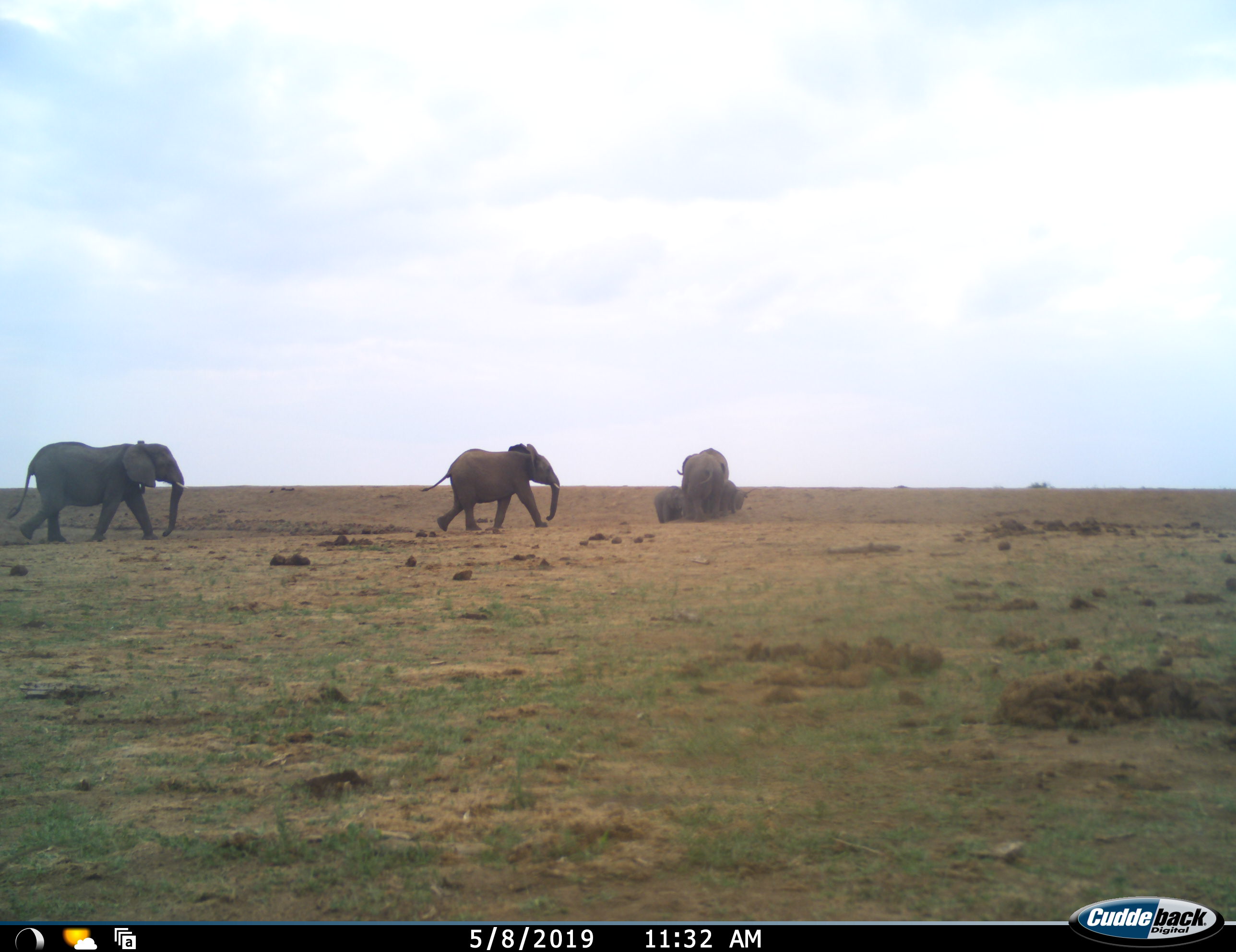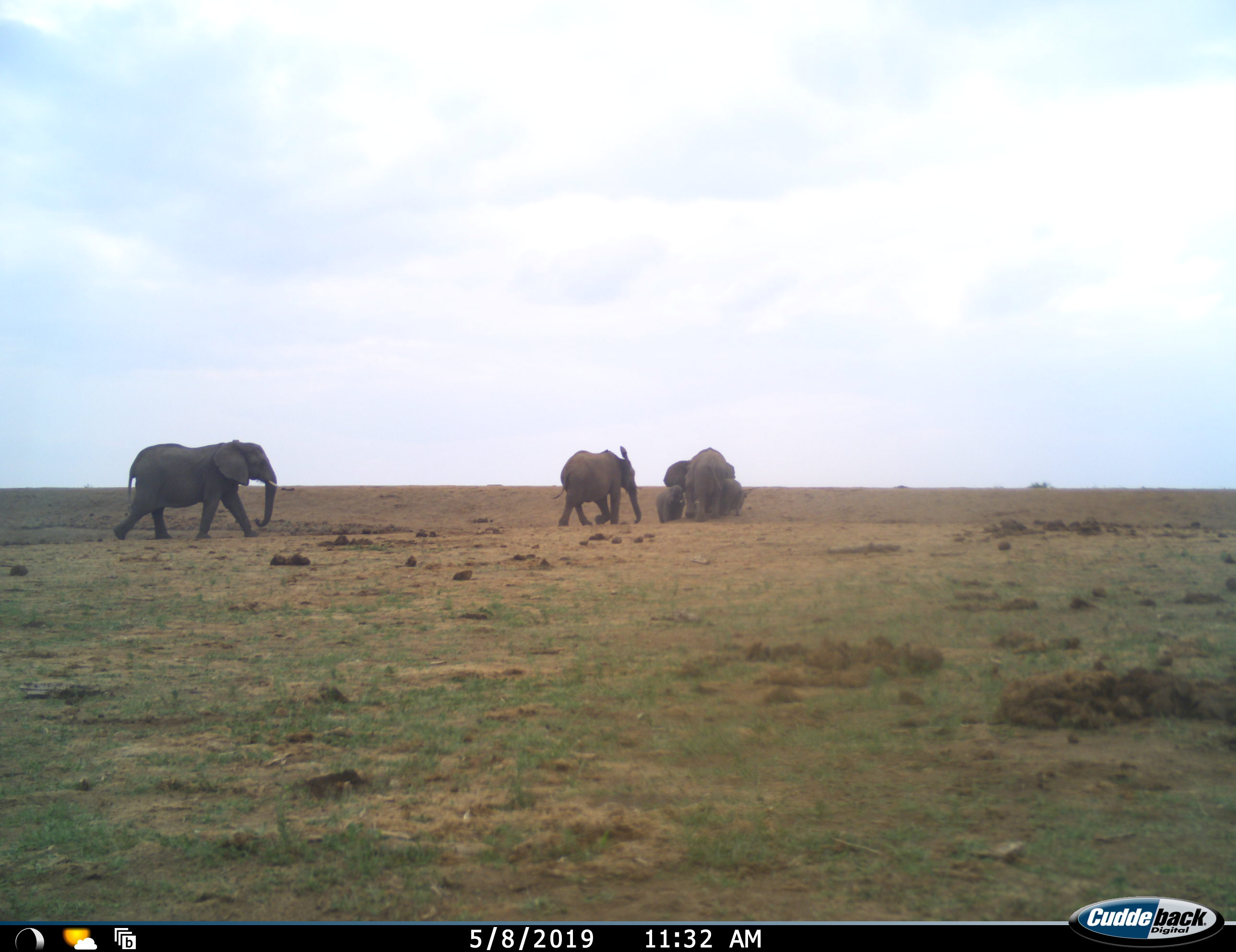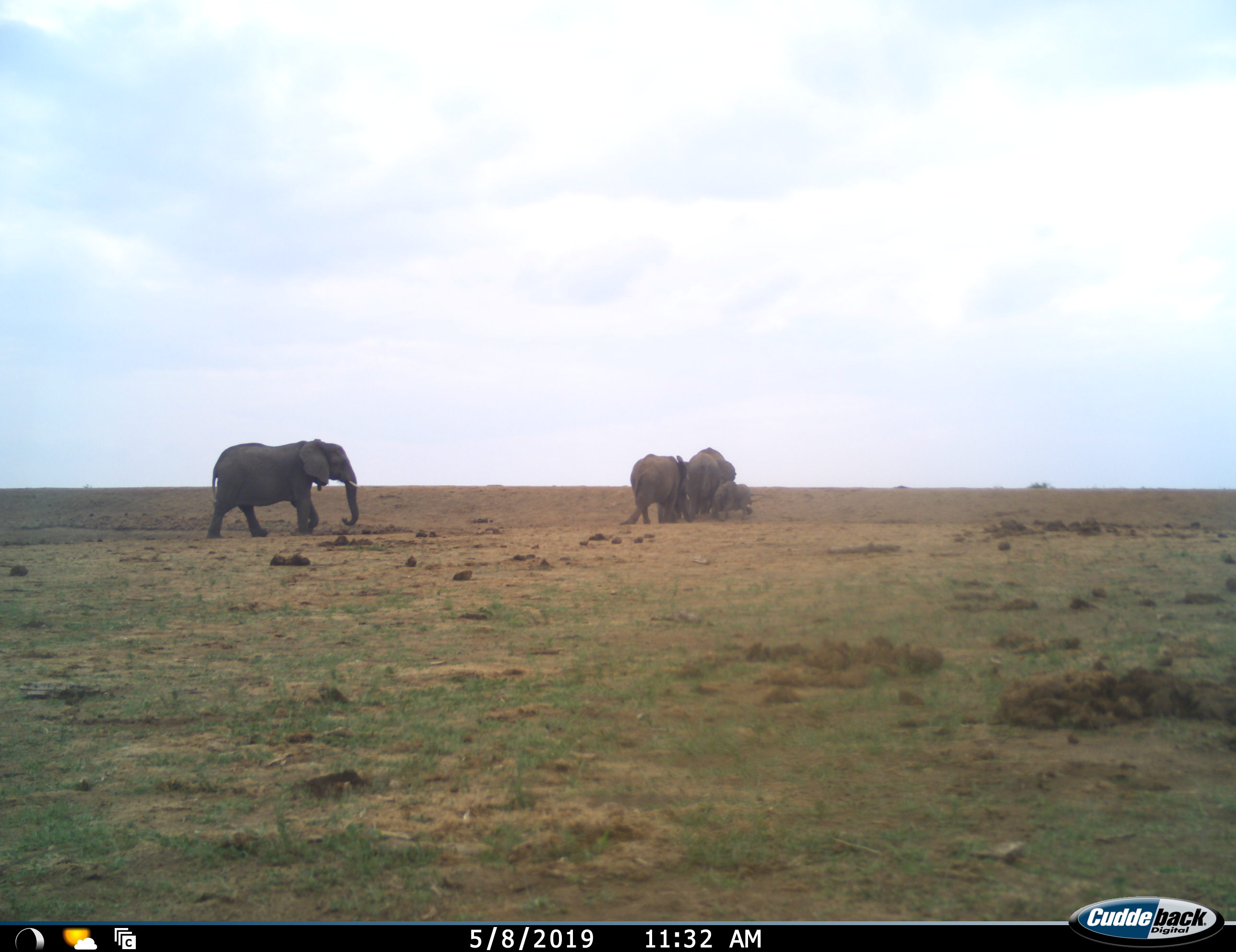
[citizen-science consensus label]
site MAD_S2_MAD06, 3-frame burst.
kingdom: Animalia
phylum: Chordata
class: Mammalia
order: Proboscidea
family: Elephantidae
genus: Loxodonta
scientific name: Loxodonta africana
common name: african bush elephant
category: elephant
Elephant (african bush elephant) (Loxodonta africana), count 5. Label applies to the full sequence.